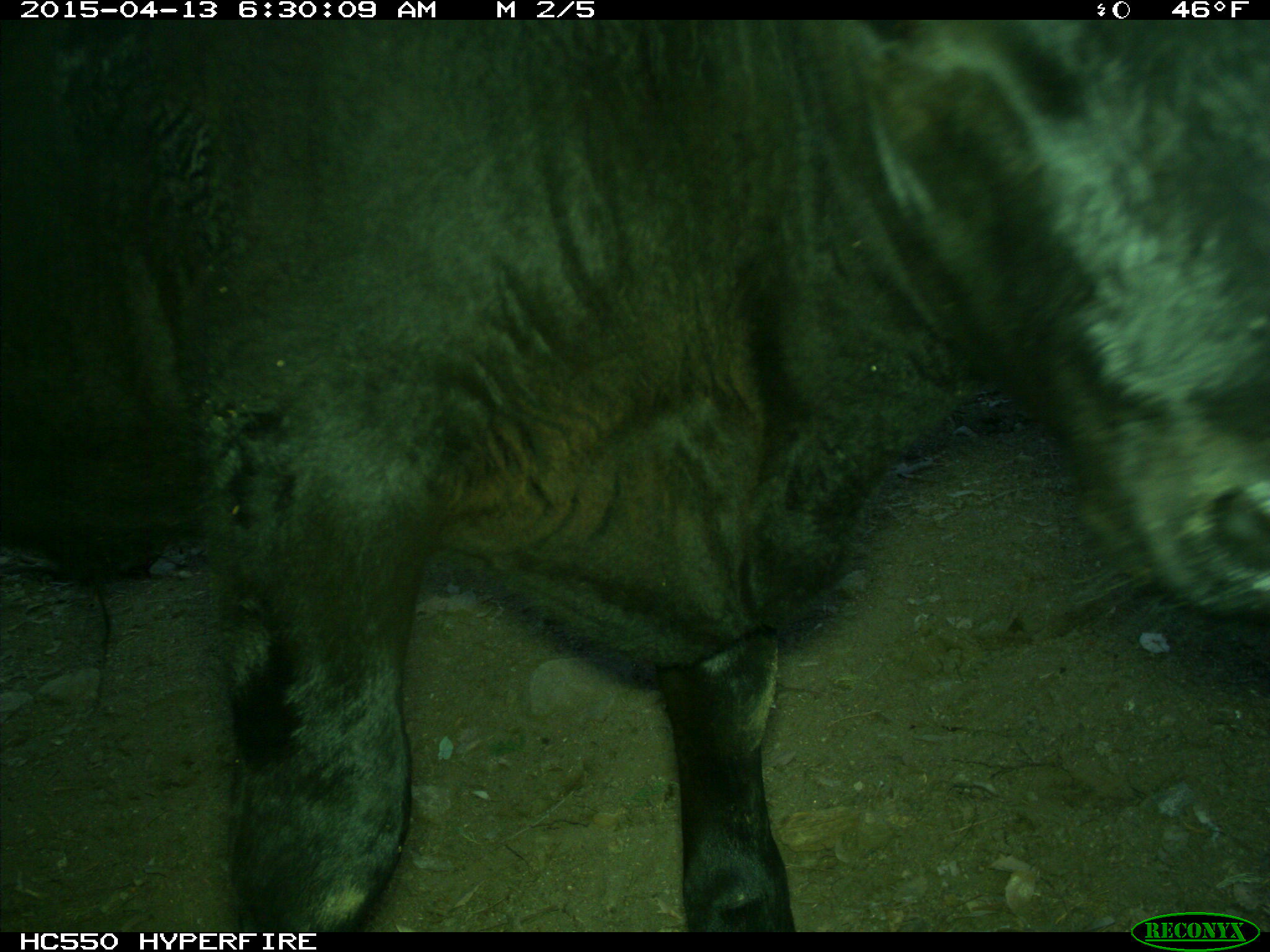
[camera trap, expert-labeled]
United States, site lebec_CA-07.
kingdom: Animalia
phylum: Chordata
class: Mammalia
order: Artiodactyla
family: Bovidae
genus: Bos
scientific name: Bos taurus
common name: domestic cow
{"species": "Bos taurus (domestic cow)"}